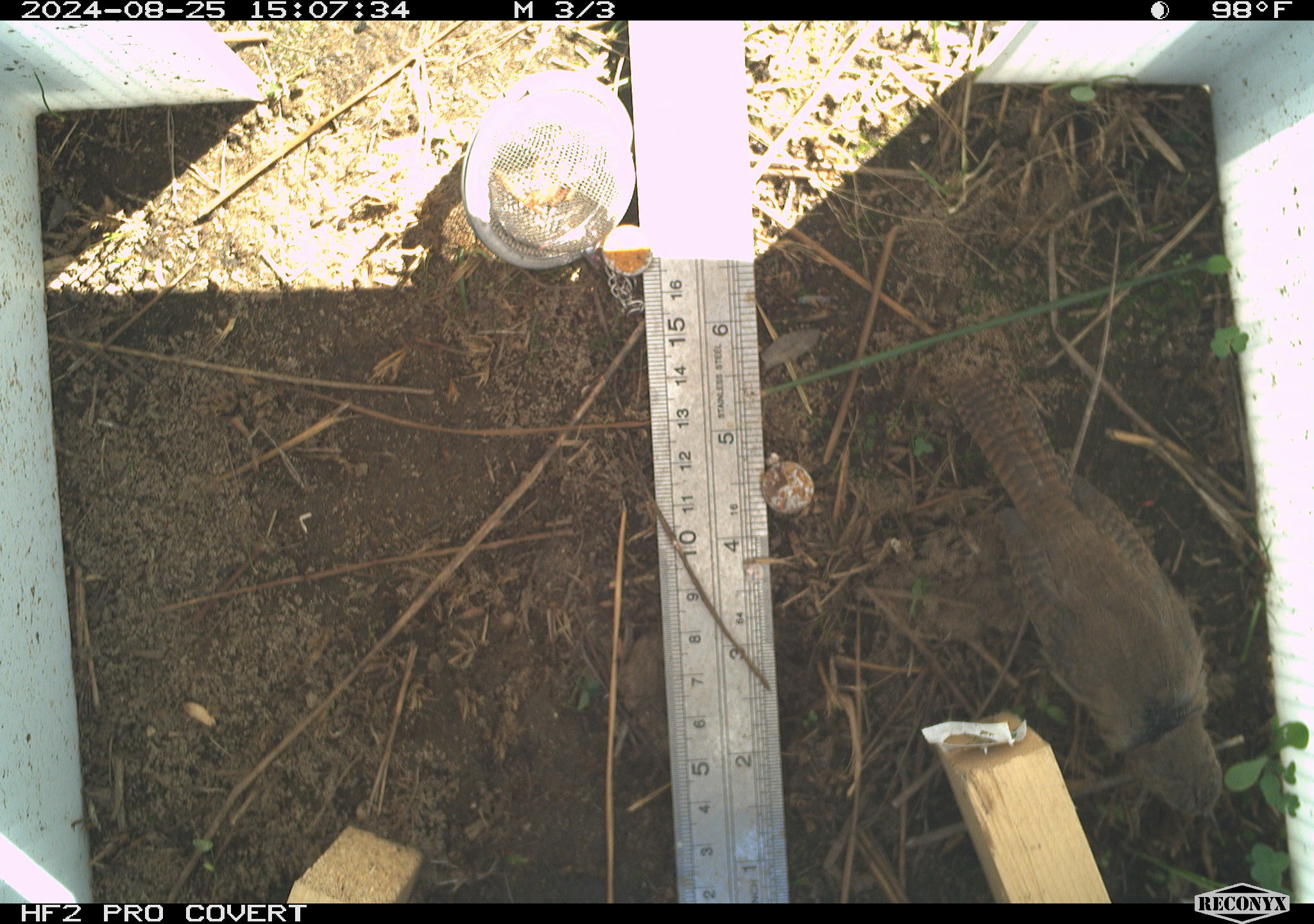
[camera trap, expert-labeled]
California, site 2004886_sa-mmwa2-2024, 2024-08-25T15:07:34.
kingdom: Animalia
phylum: Chordata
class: Aves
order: Passeriformes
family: Troglodytidae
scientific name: Troglodytidae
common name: wren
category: troglodytidae family